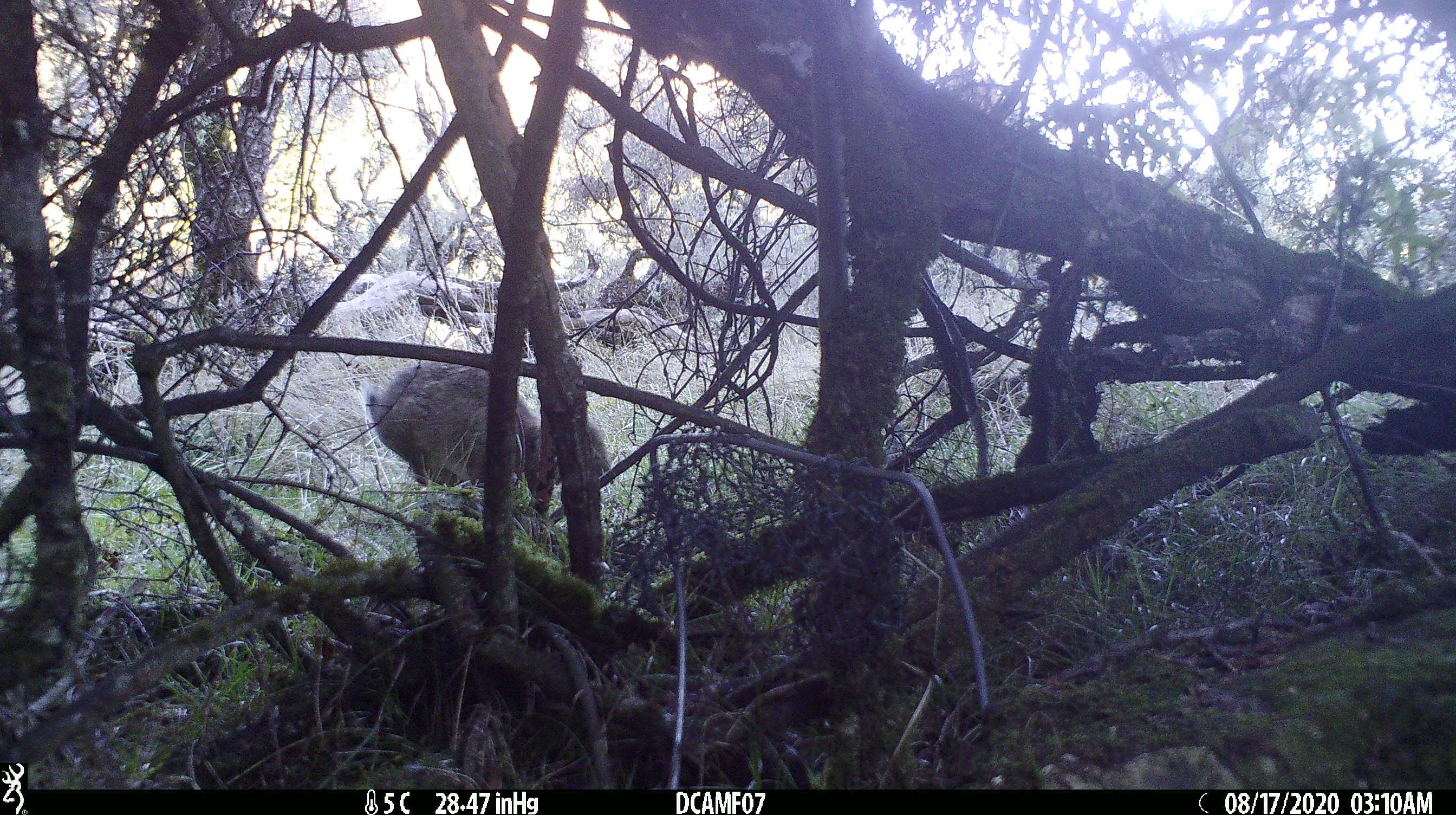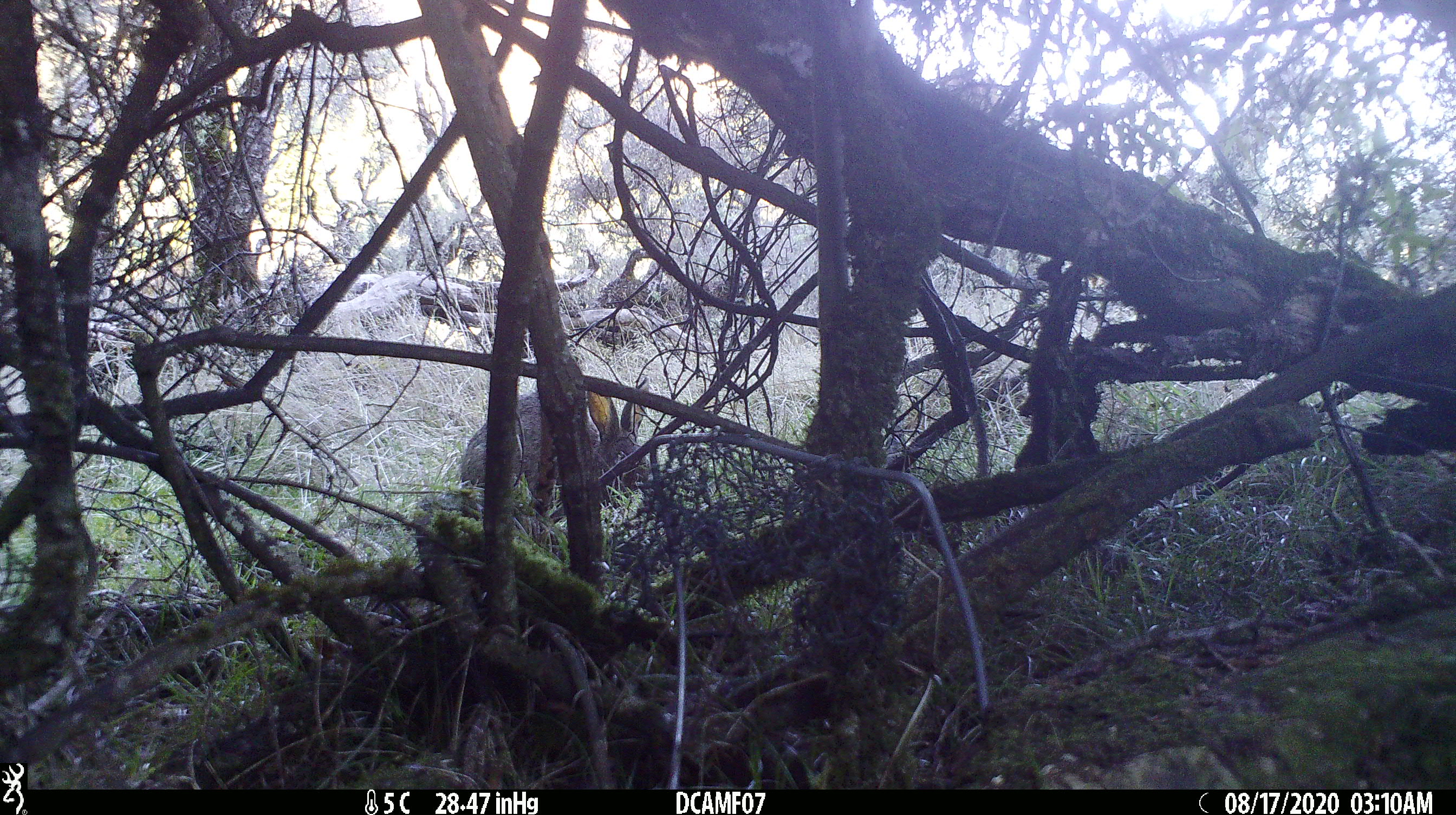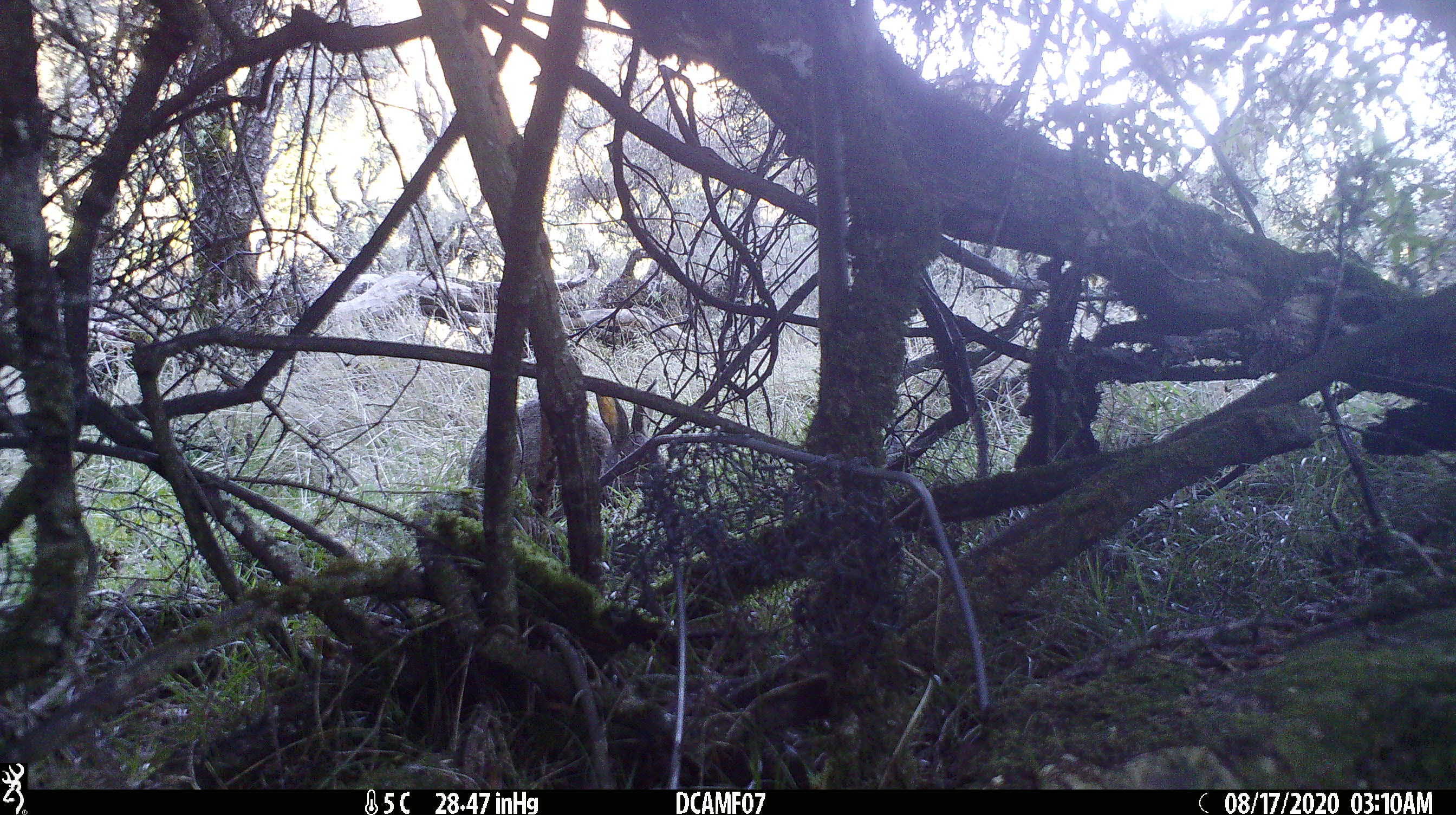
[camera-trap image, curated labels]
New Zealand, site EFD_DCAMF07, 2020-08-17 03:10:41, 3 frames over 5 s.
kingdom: Animalia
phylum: Chordata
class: Mammalia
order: Lagomorpha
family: Leporidae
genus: Oryctolagus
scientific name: Oryctolagus cuniculus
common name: european rabbit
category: rabbit